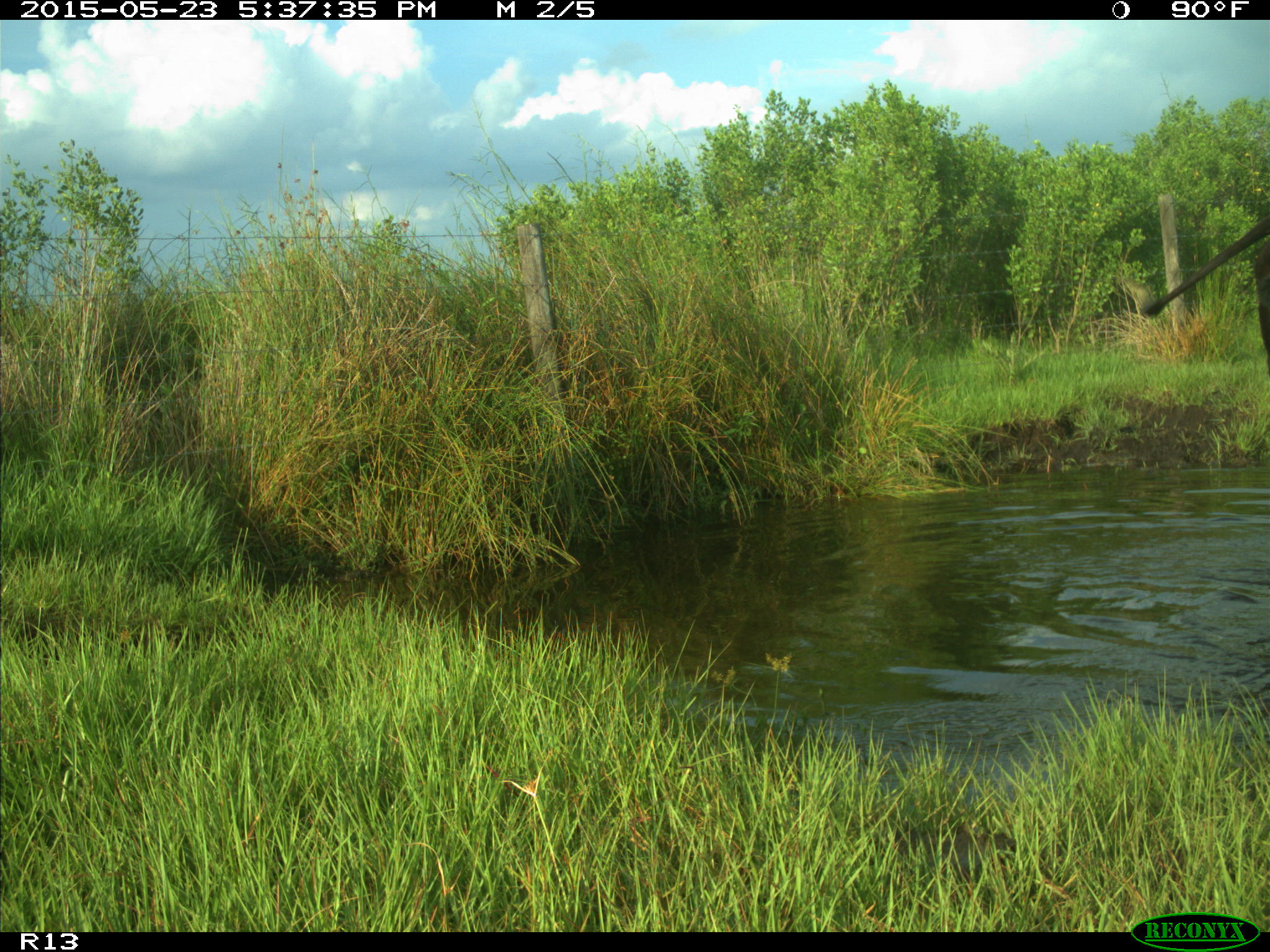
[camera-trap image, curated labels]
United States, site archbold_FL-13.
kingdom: Animalia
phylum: Chordata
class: Mammalia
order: Artiodactyla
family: Bovidae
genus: Bos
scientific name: Bos taurus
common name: domestic cow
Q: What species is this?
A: Bos taurus (domestic cow).